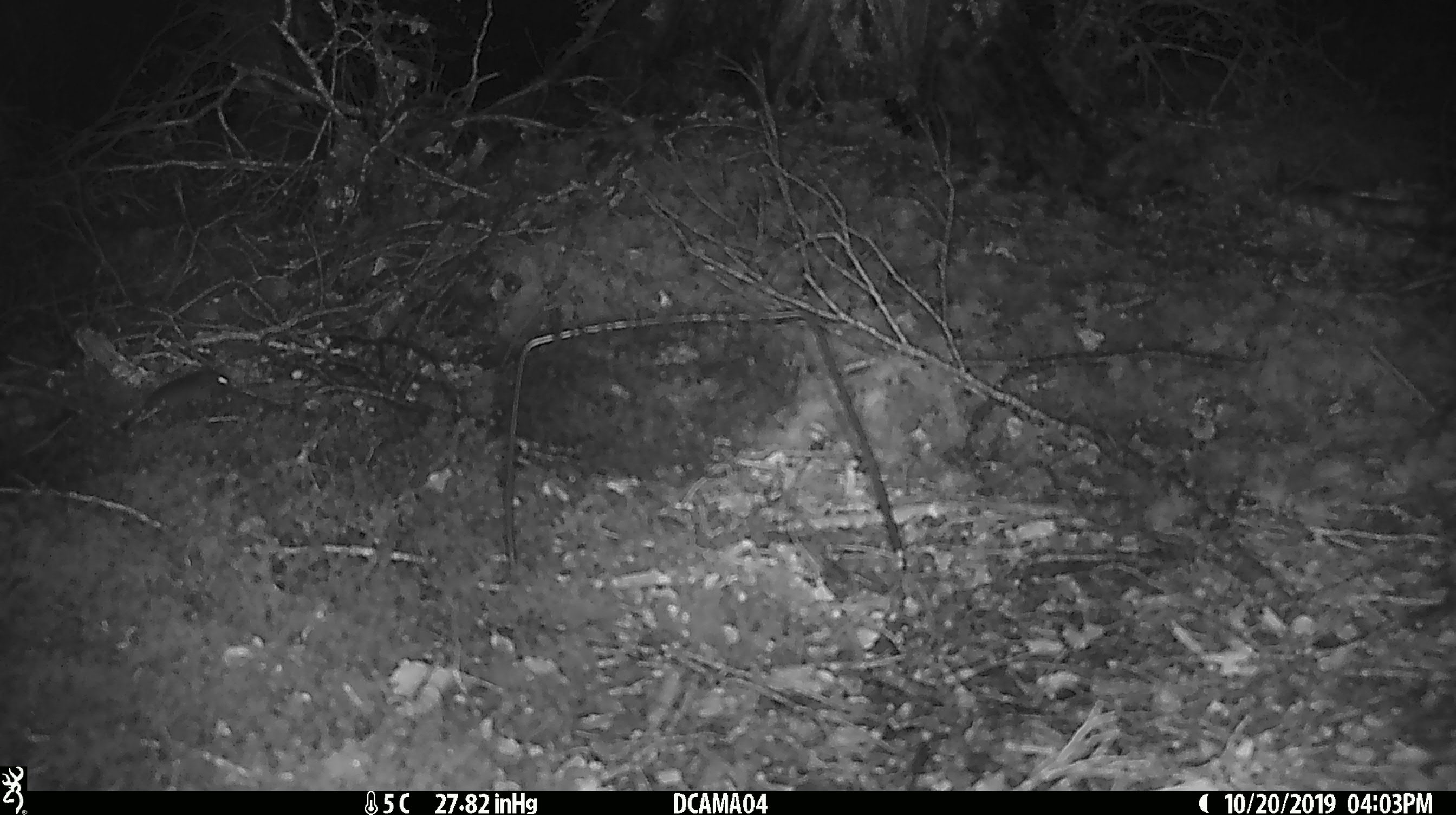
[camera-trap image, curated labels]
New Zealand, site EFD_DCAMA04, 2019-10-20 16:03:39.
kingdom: Animalia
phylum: Chordata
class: Mammalia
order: Rodentia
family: Muridae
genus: Mus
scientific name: Mus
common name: mouse